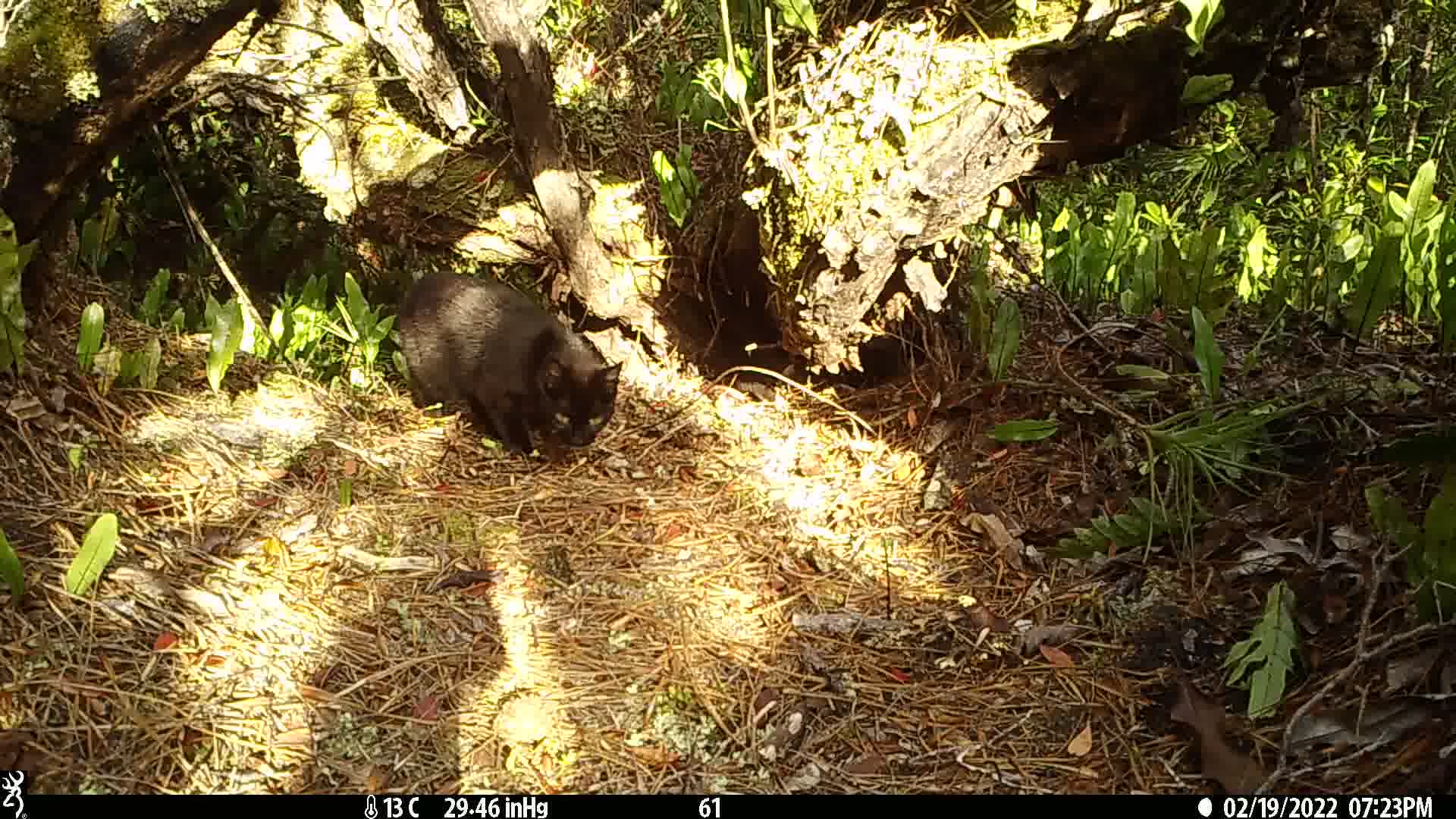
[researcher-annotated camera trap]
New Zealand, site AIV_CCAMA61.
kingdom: Animalia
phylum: Chordata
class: Mammalia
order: Carnivora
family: Felidae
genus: Felis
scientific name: Felis catus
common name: domestic cat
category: cat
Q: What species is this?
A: Cat (domestic cat) (Felis catus).